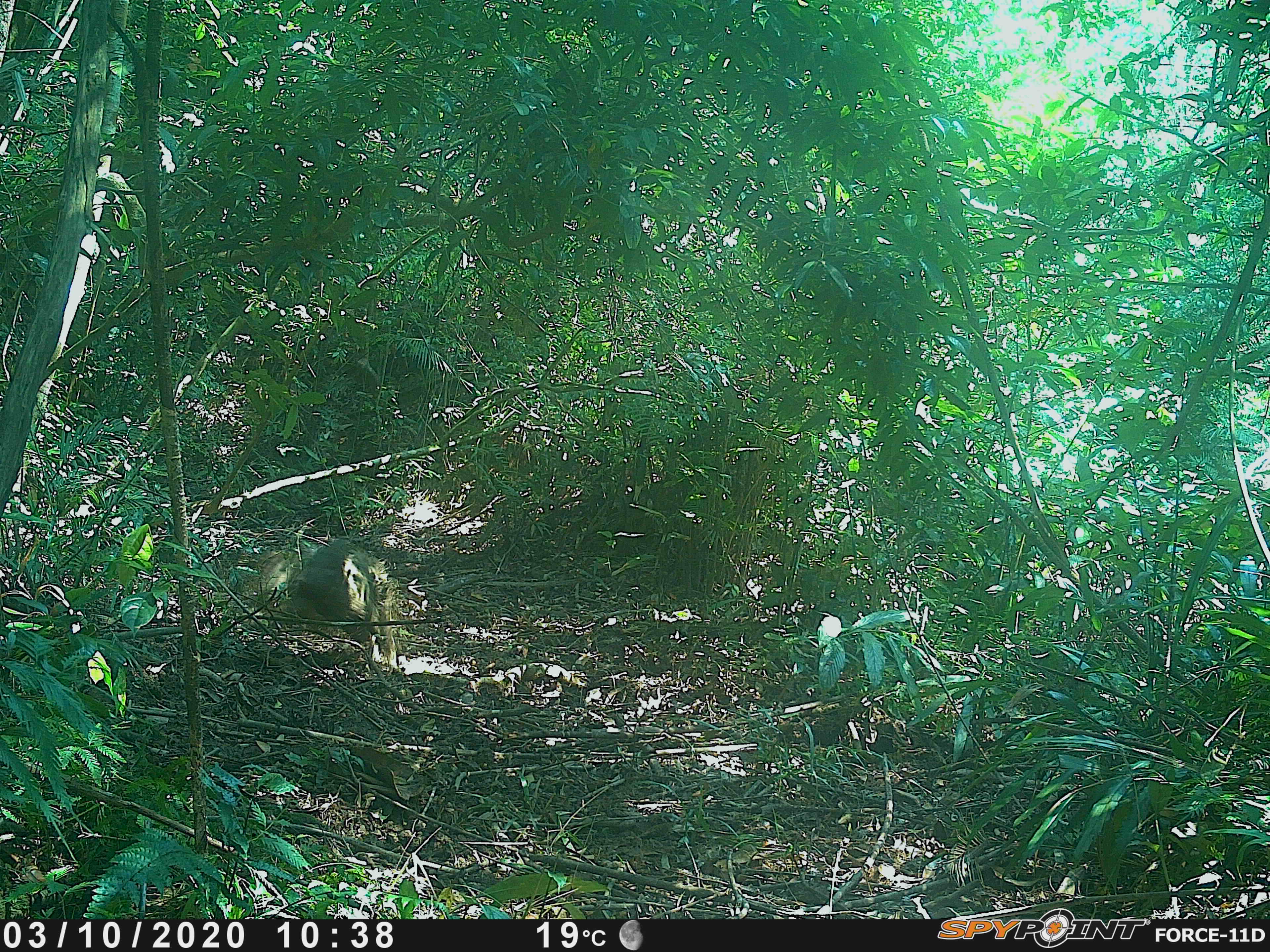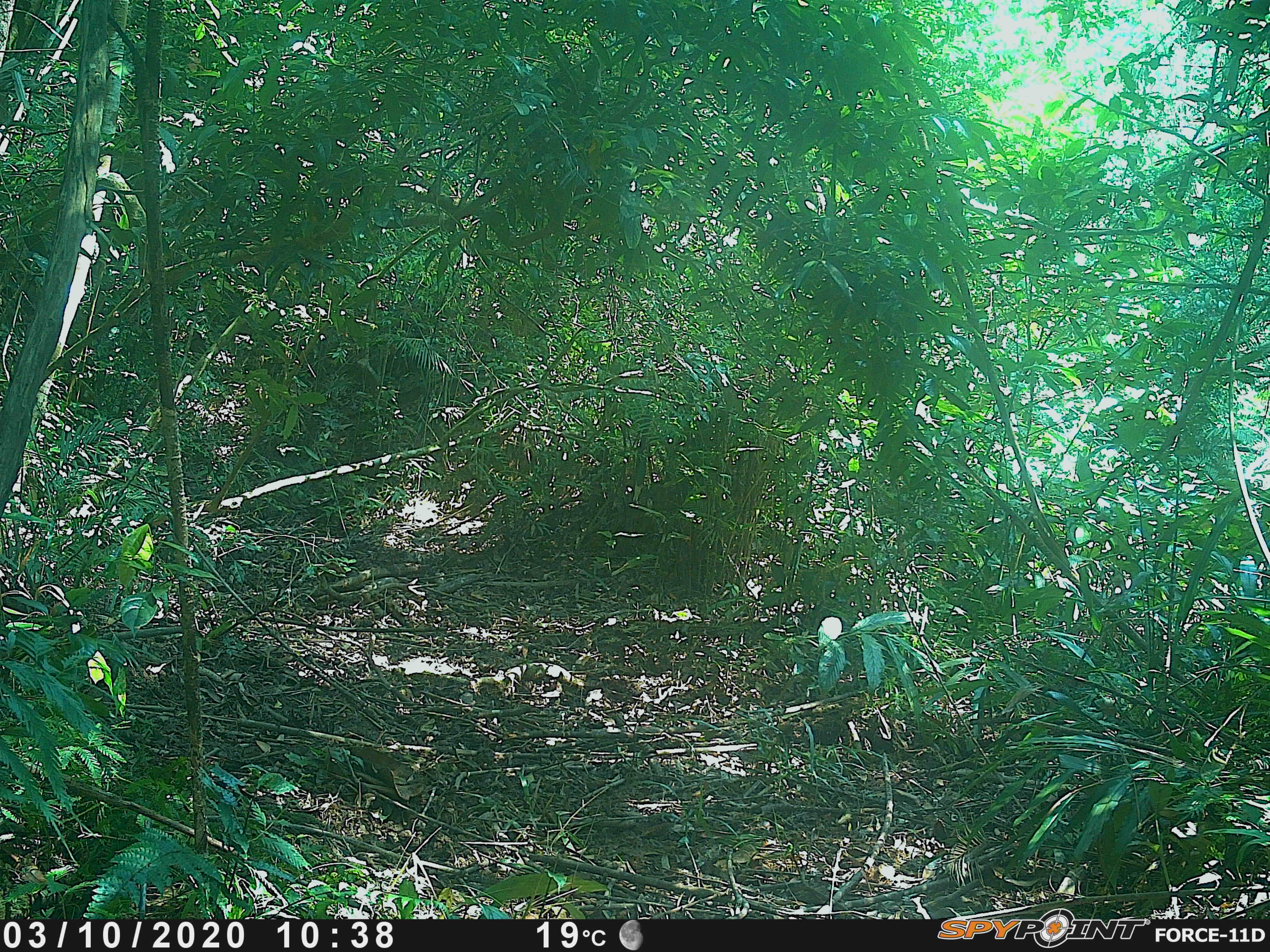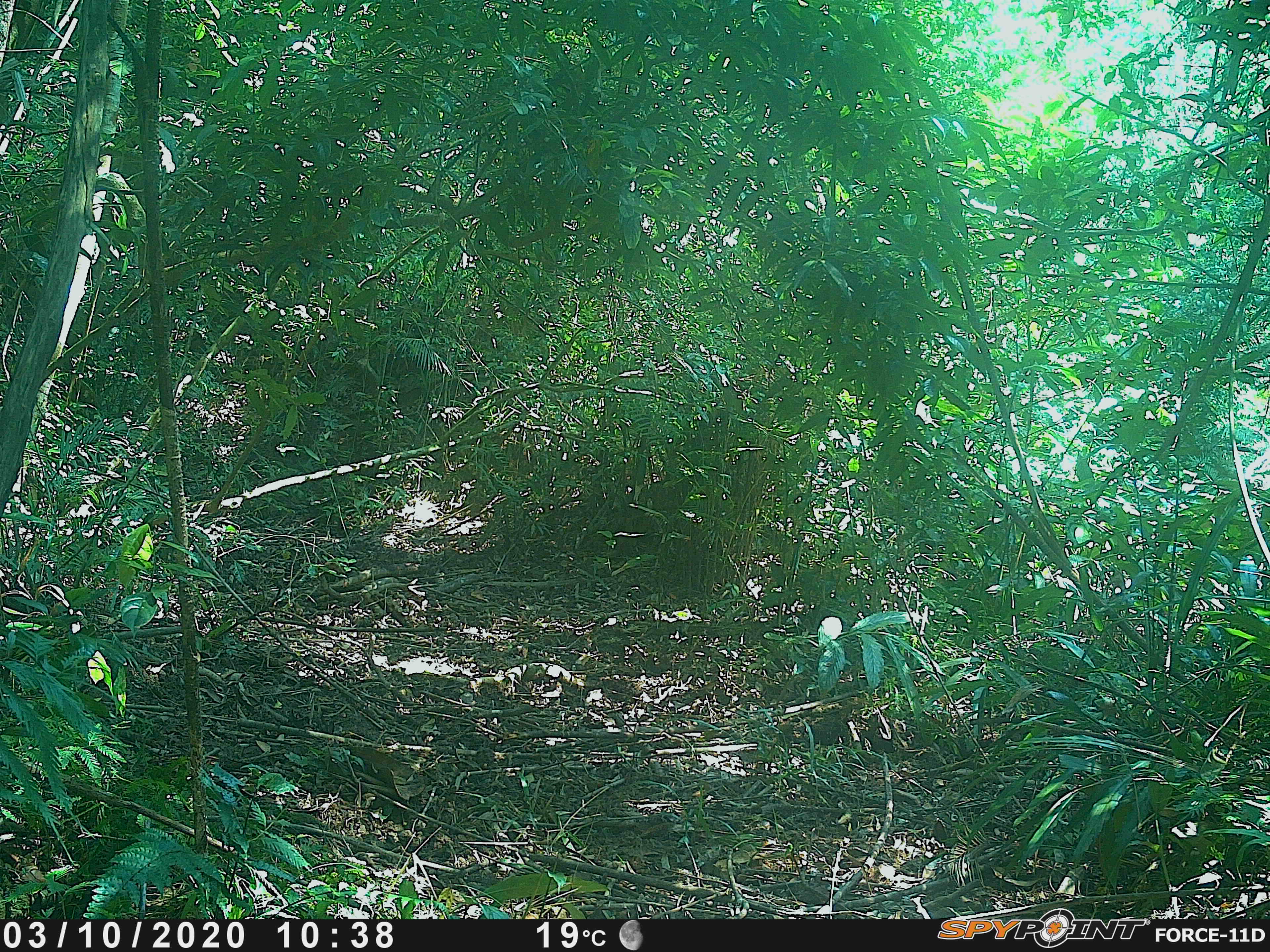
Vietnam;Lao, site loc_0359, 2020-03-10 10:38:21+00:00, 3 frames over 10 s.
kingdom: Animalia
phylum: Chordata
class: Mammalia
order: Artiodactyla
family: Suidae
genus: Sus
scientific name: Sus scrofa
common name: eurasian wild pig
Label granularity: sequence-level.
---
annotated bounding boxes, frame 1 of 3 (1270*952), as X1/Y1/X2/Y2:
eurasian wild pig: 256/534/399/659